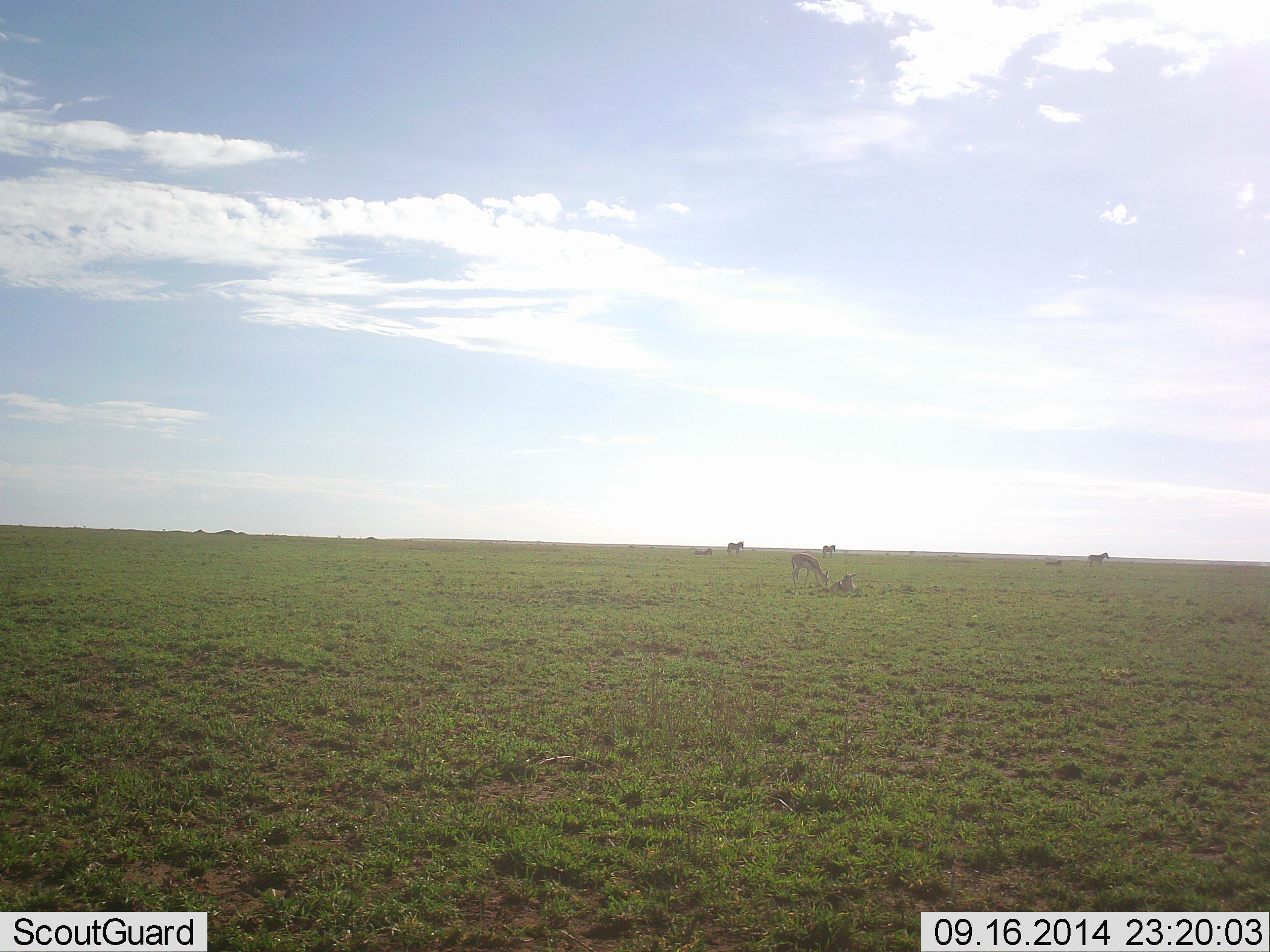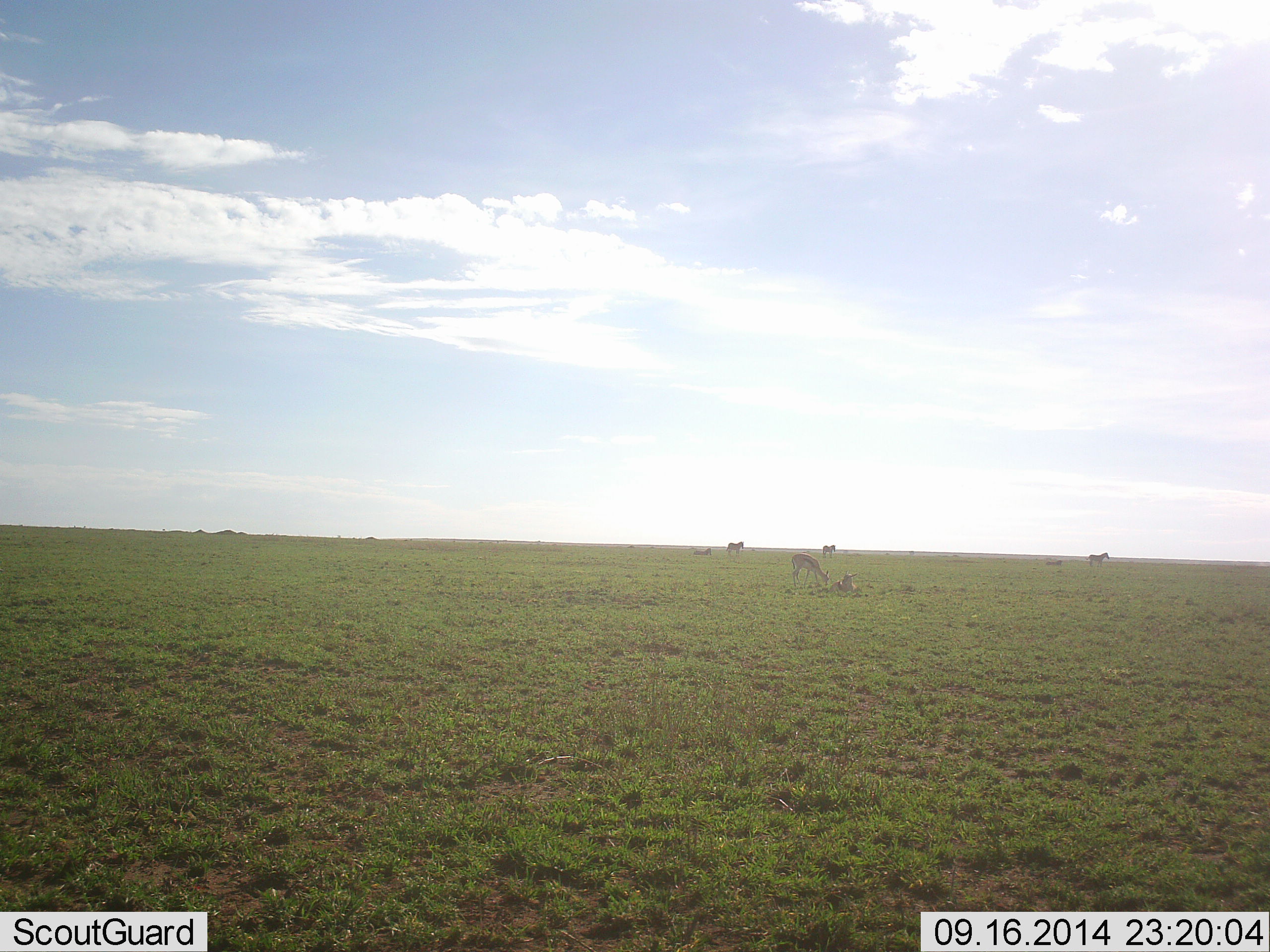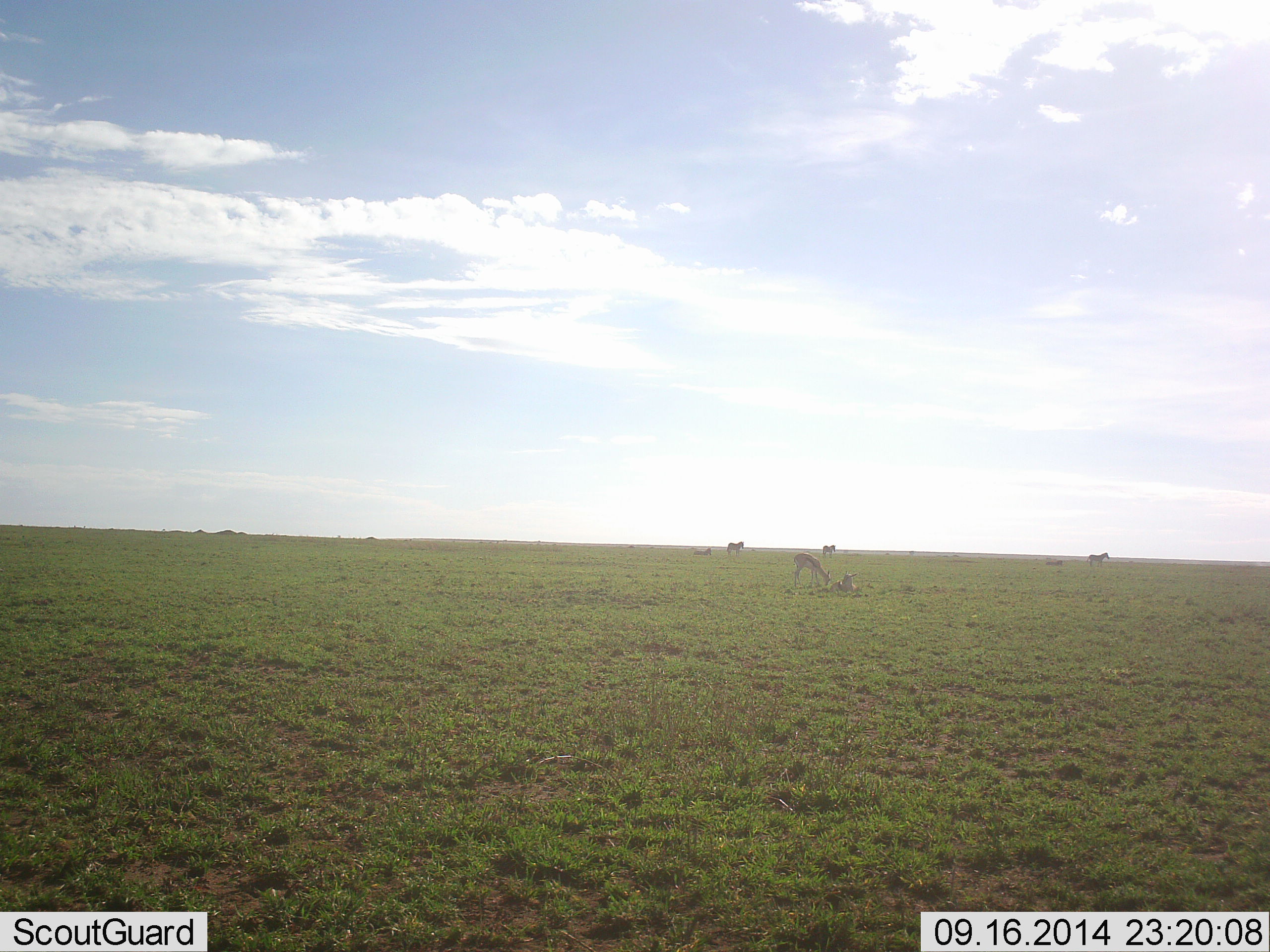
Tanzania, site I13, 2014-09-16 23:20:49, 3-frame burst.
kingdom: Animalia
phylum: Chordata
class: Mammalia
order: Artiodactyla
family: Bovidae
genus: Eudorcas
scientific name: Eudorcas thomsonii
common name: thomson's gazelle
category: gazellethomsons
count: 2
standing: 67%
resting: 33%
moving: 11%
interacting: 0%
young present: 0%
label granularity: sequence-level